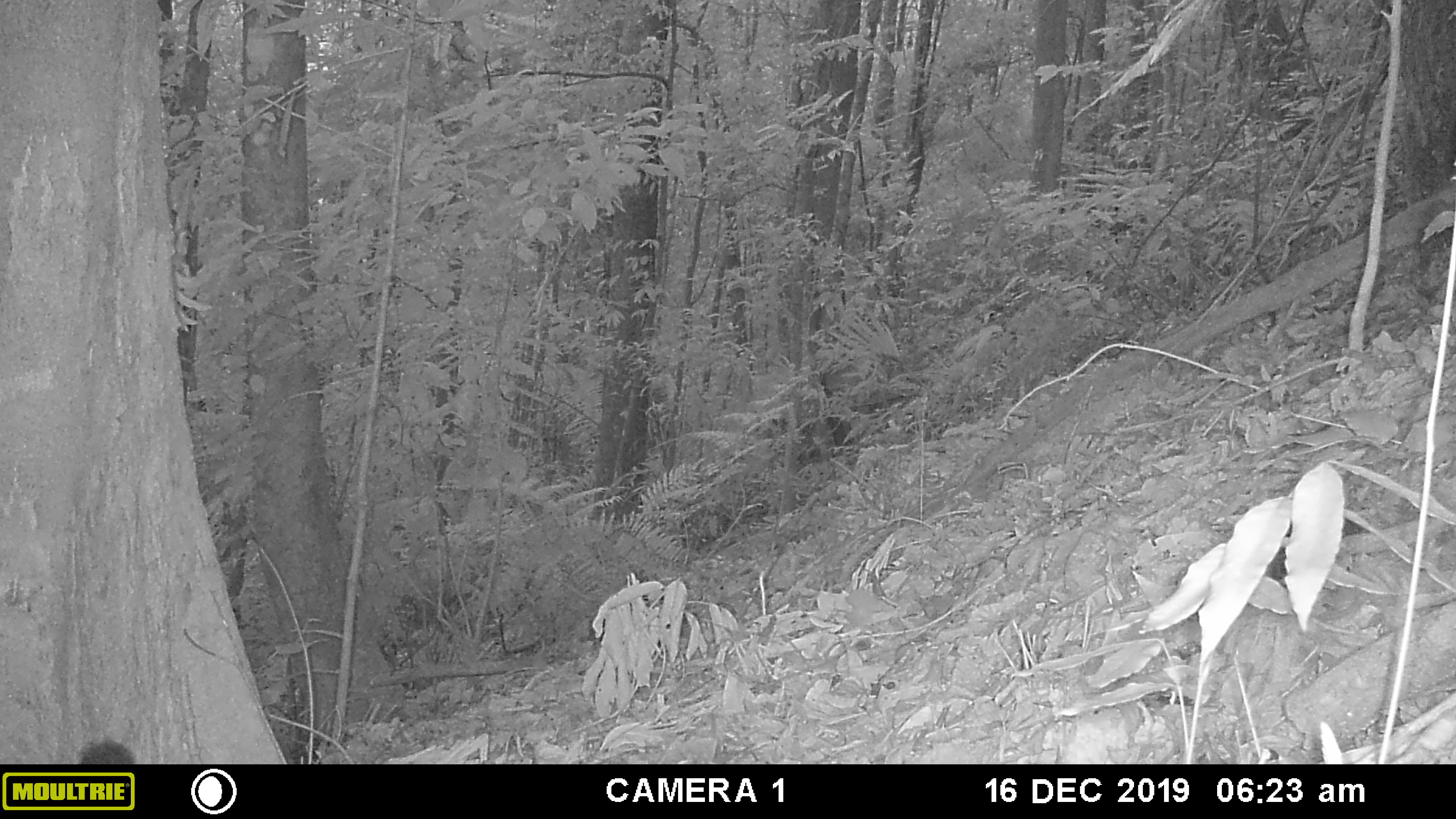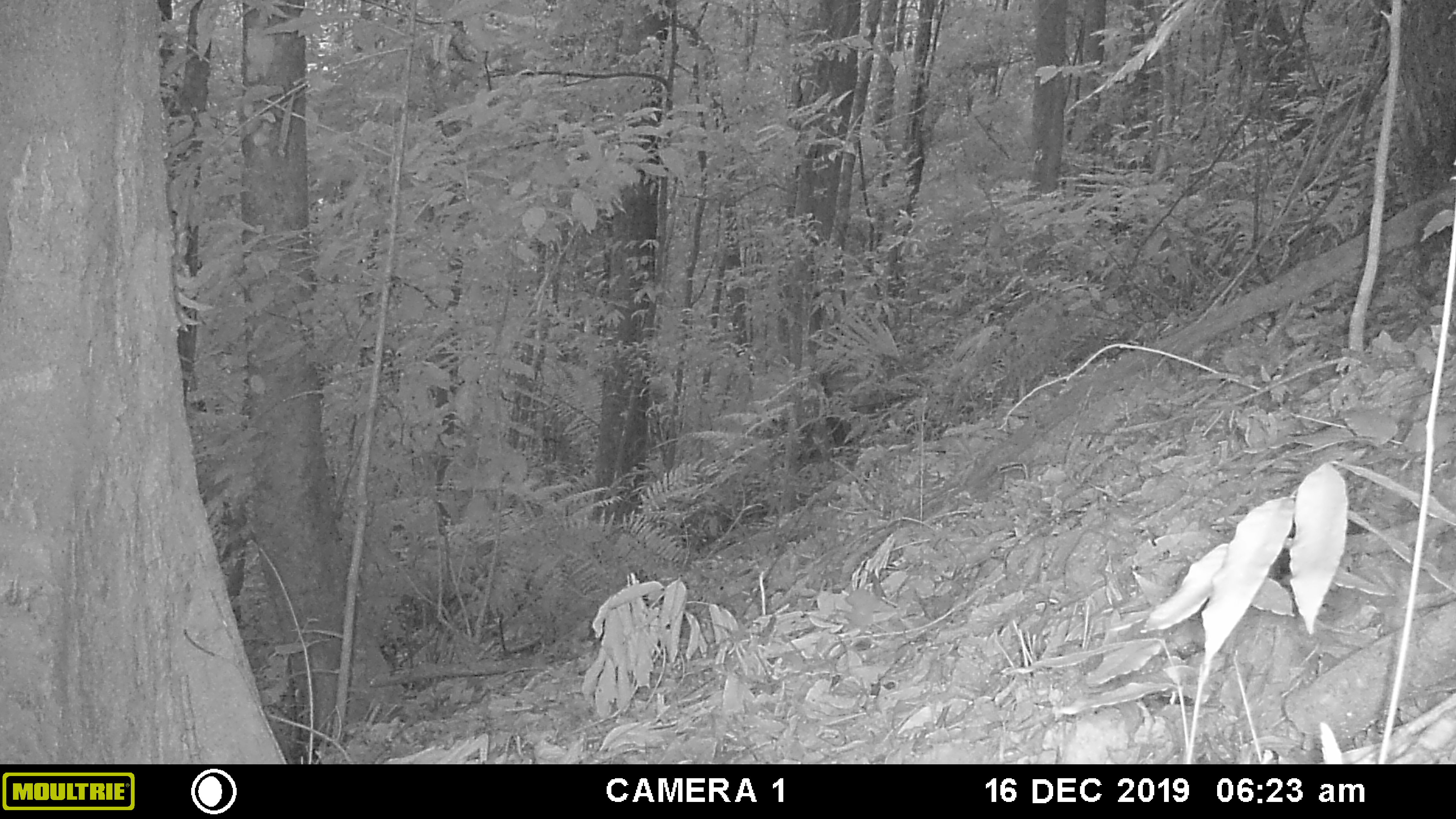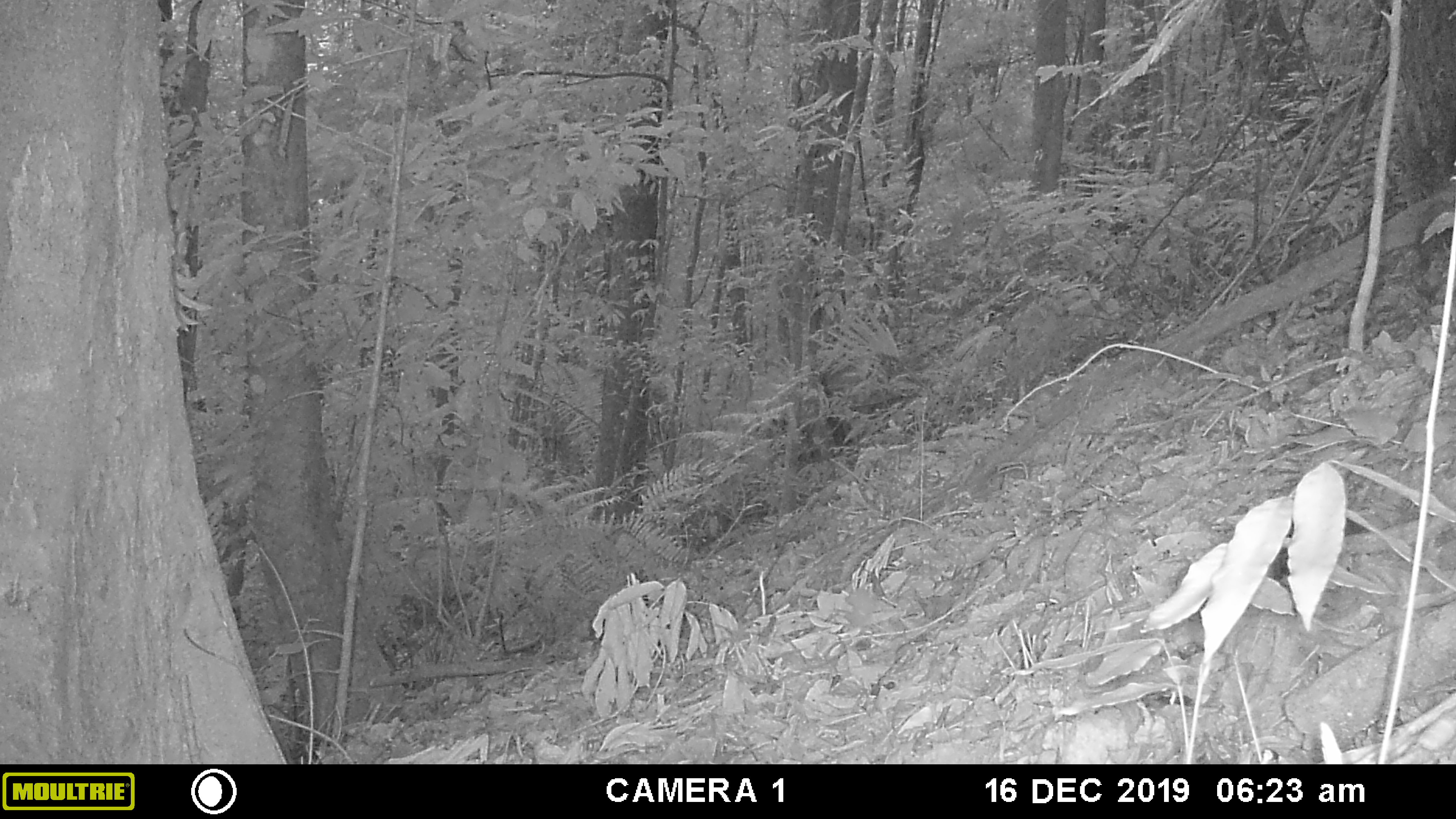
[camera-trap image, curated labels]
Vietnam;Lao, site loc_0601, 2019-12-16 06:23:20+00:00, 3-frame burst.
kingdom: Animalia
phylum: Chordata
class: Mammalia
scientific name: Mammalia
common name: mammal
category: unidentified small mammal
Unidentified small mammal (mammal) (Mammalia). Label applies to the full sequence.